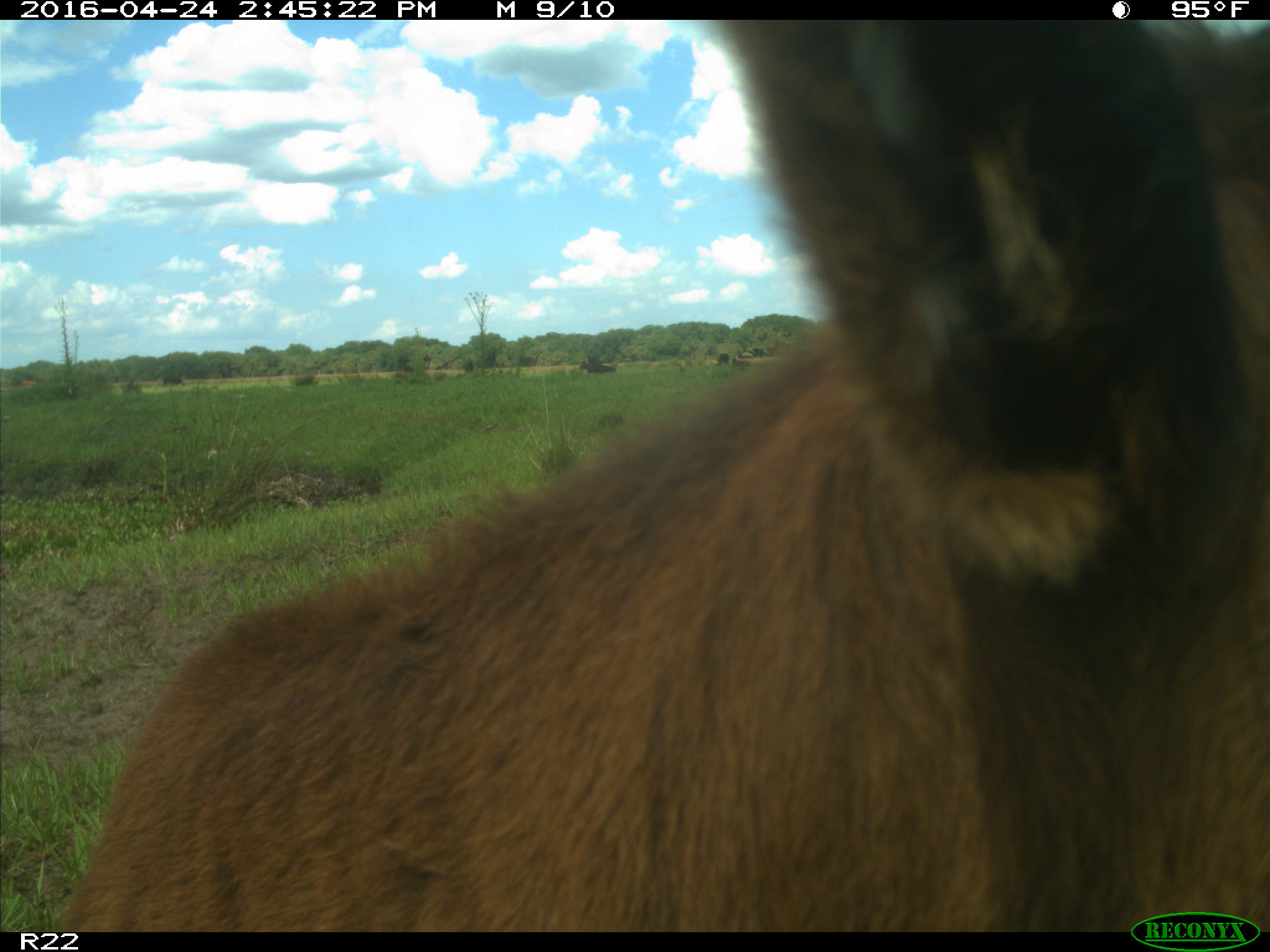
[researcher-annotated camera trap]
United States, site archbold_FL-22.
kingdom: Animalia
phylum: Chordata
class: Mammalia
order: Artiodactyla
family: Bovidae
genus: Bos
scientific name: Bos taurus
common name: domestic cow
Bos taurus (domestic cow).